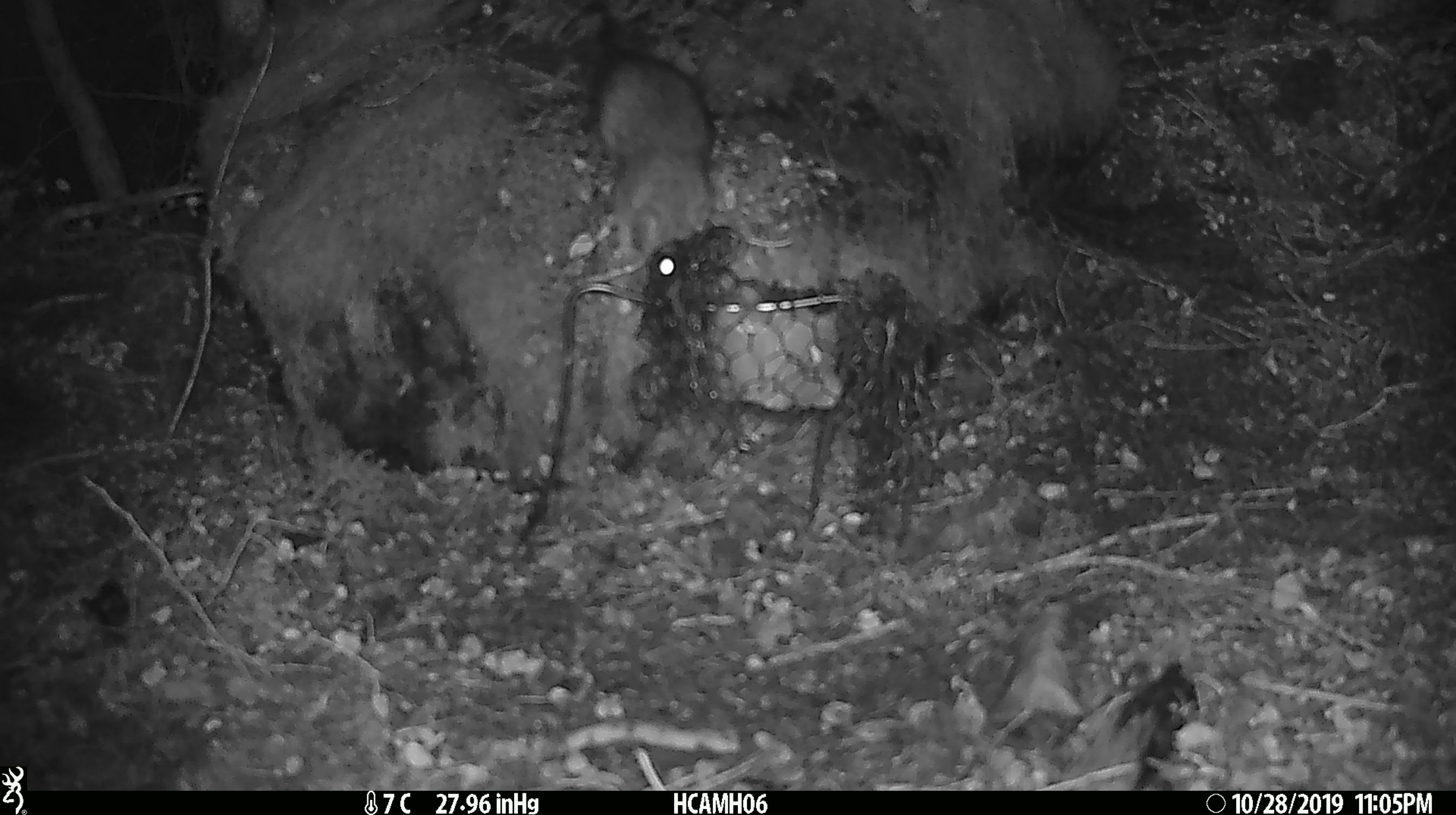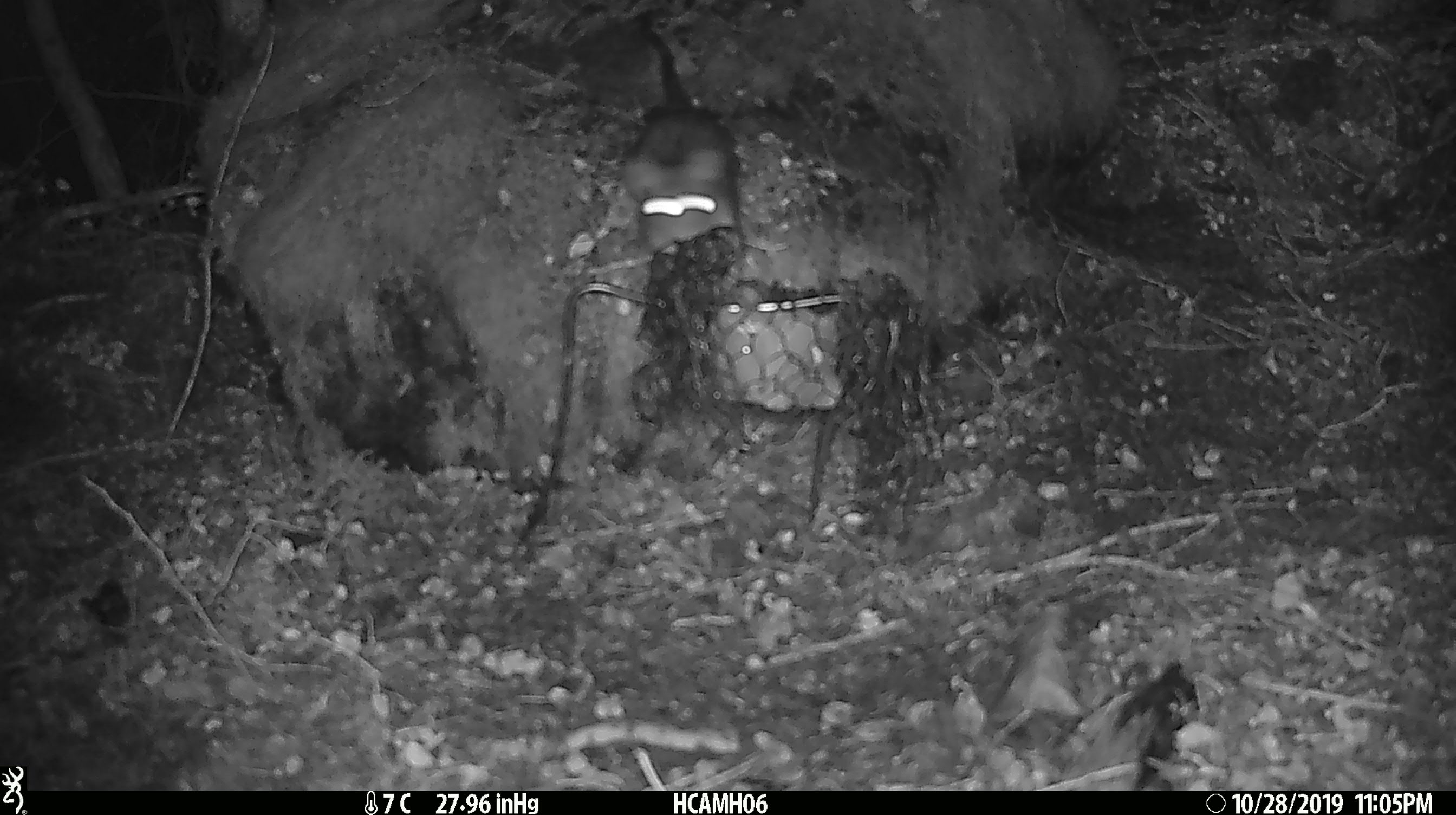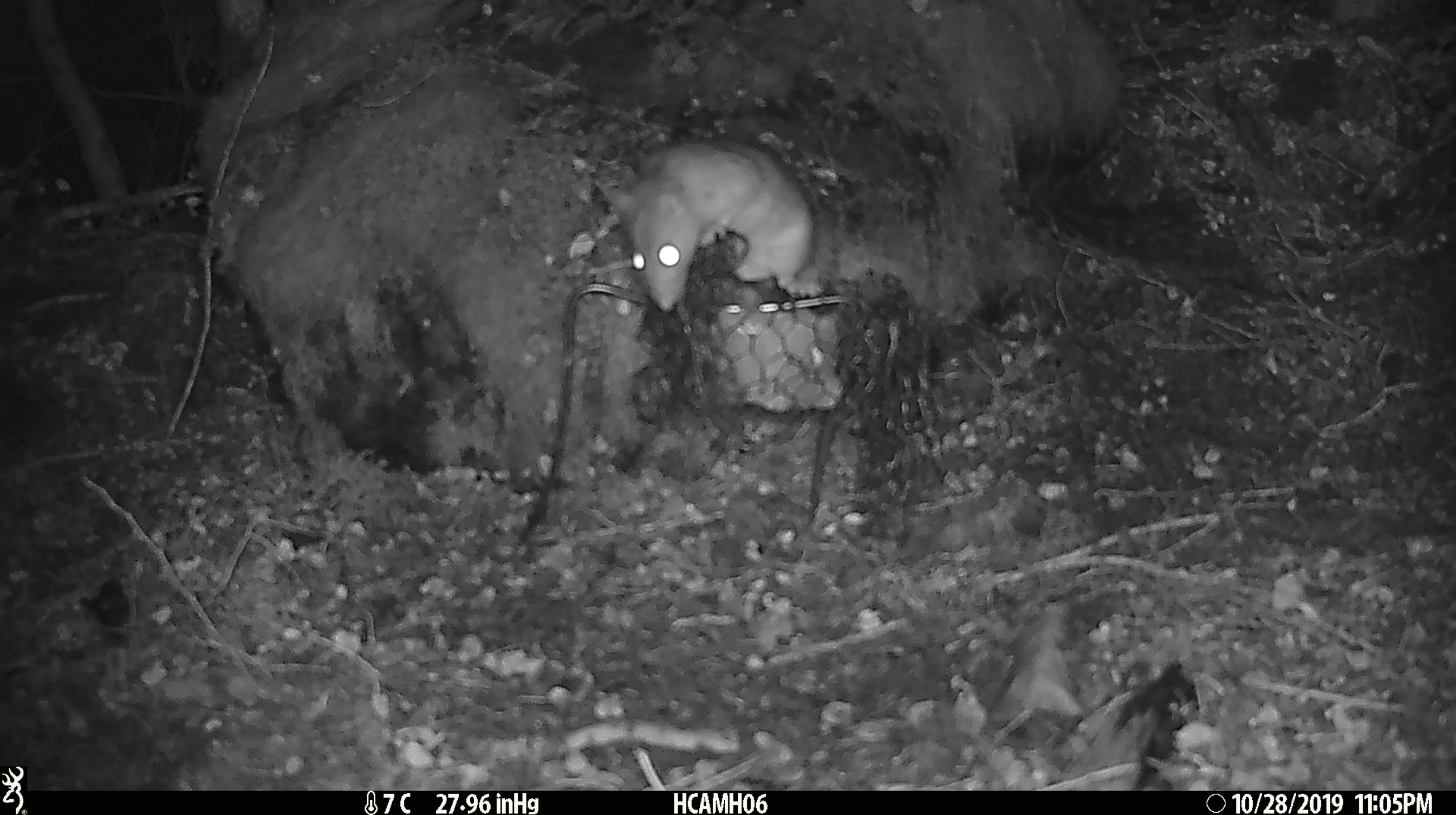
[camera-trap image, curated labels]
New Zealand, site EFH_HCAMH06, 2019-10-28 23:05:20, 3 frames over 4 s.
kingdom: Animalia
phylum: Chordata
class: Mammalia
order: Rodentia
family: Muridae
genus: Rattus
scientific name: Rattus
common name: rat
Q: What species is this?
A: Rat (Rattus).